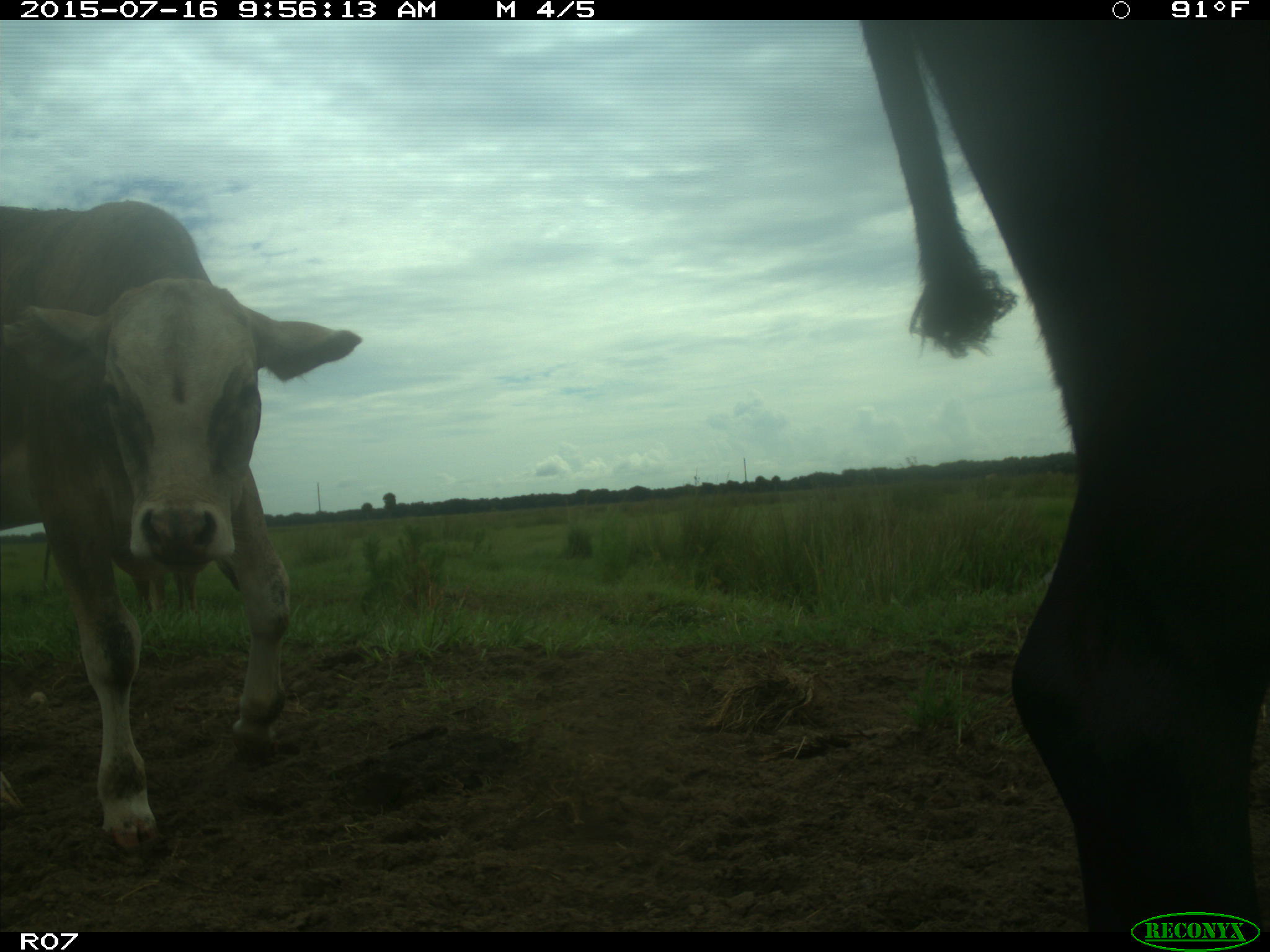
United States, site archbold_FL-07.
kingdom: Animalia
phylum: Chordata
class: Mammalia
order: Artiodactyla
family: Bovidae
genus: Bos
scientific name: Bos taurus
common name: domestic cow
Bos taurus (domestic cow).